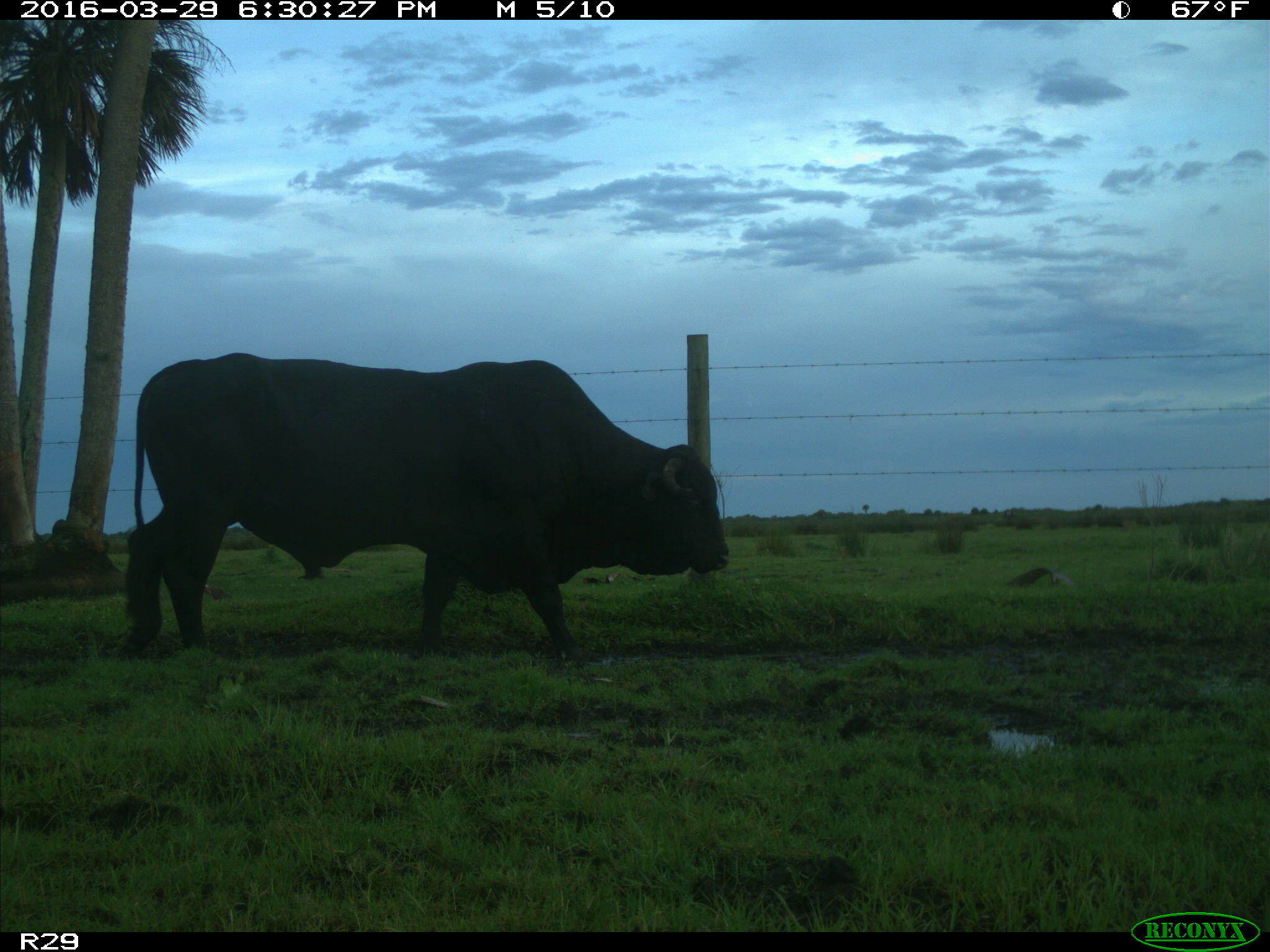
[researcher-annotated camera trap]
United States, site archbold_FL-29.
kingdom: Animalia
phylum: Chordata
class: Mammalia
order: Artiodactyla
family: Bovidae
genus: Bos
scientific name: Bos taurus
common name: domestic cow